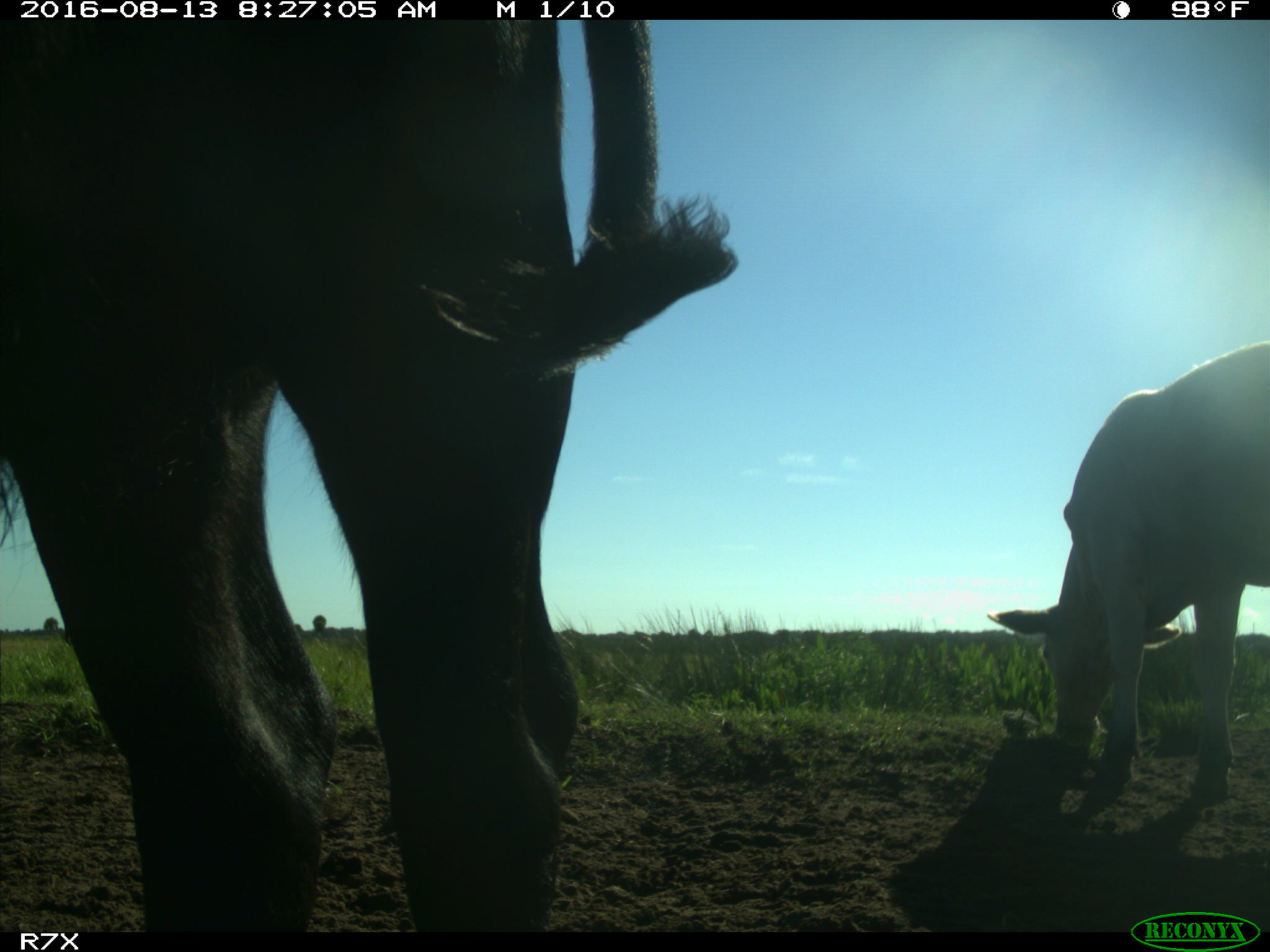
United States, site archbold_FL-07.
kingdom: Animalia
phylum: Chordata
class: Mammalia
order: Artiodactyla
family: Bovidae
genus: Bos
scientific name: Bos taurus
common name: domestic cow